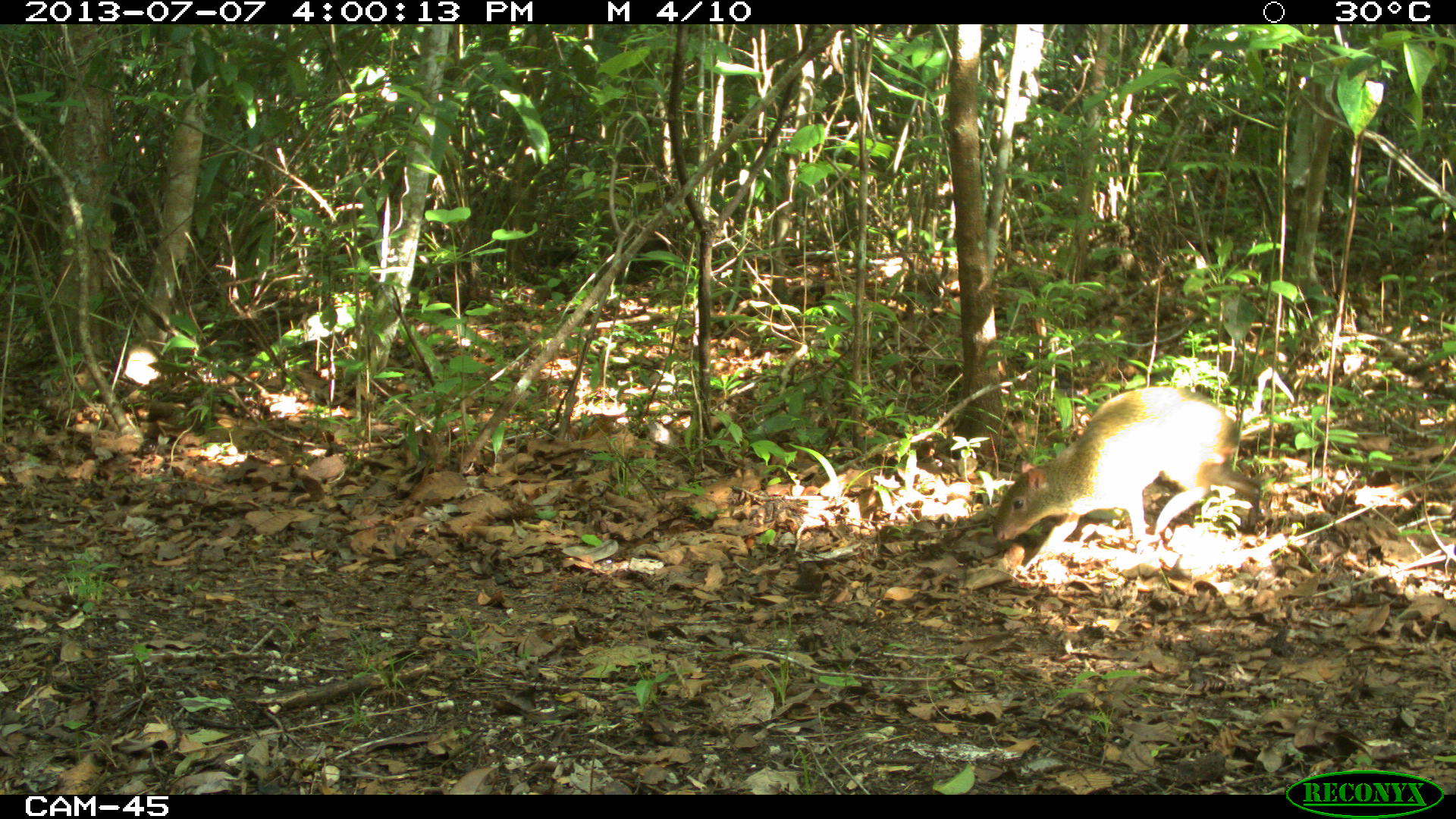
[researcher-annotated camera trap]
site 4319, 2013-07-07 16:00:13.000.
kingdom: Animalia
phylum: Chordata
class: Mammalia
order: Rodentia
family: Dasyproctidae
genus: Dasyprocta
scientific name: Dasyprocta punctata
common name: central american agouti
Dasyprocta punctata (central american agouti), count 1.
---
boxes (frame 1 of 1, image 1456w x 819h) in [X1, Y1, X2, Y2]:
dasyprocta punctata: [990, 383, 1261, 565]